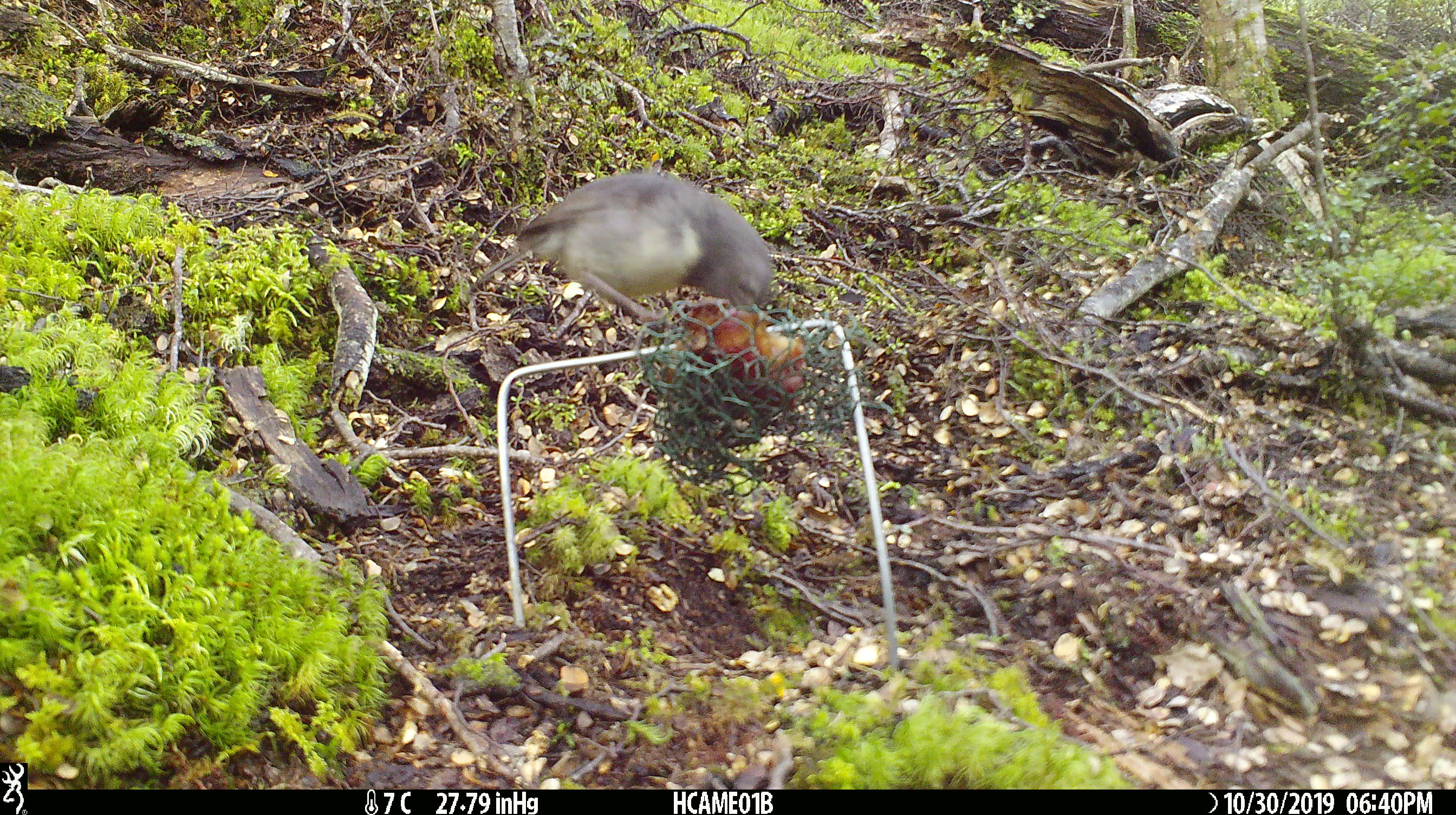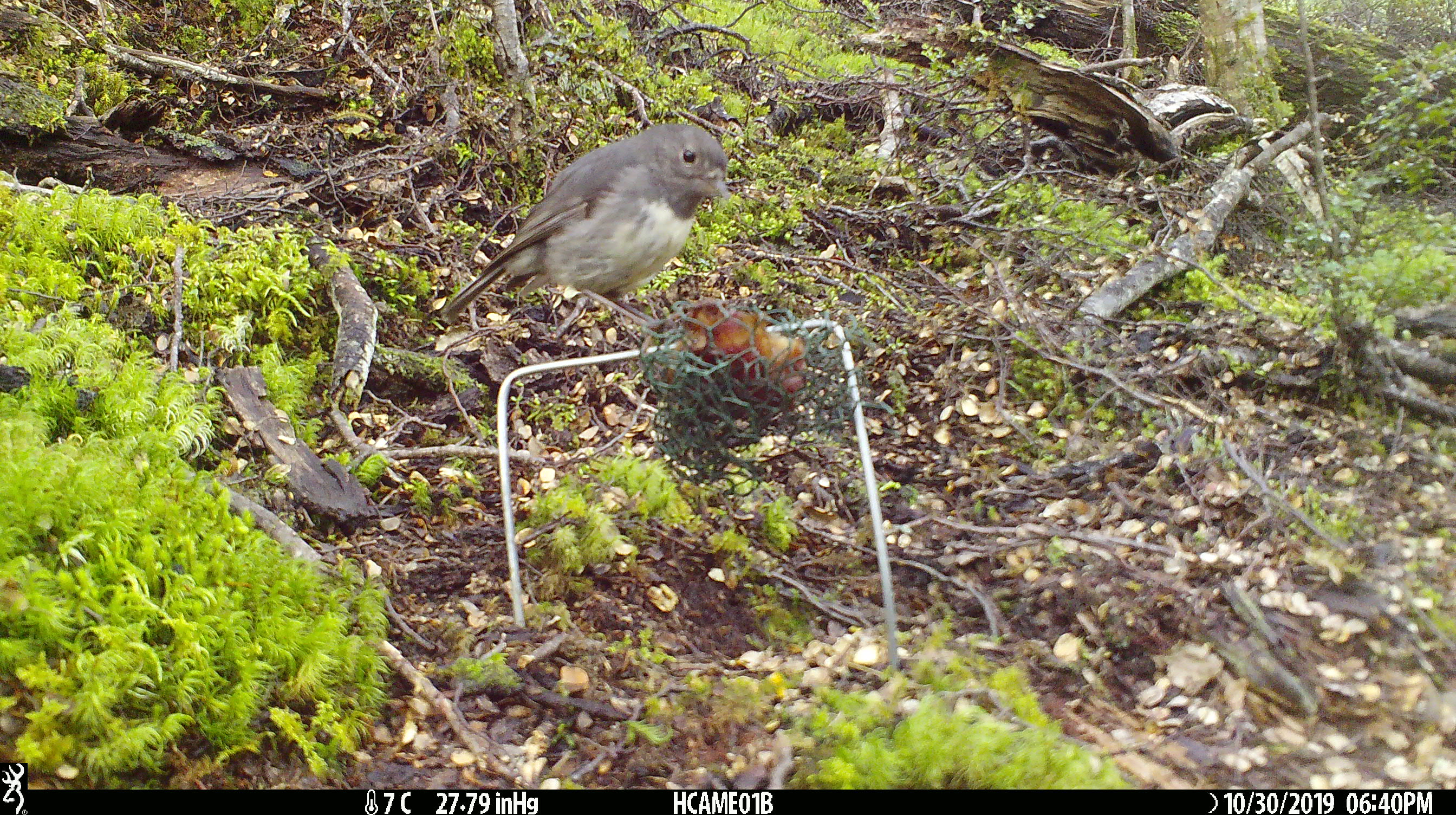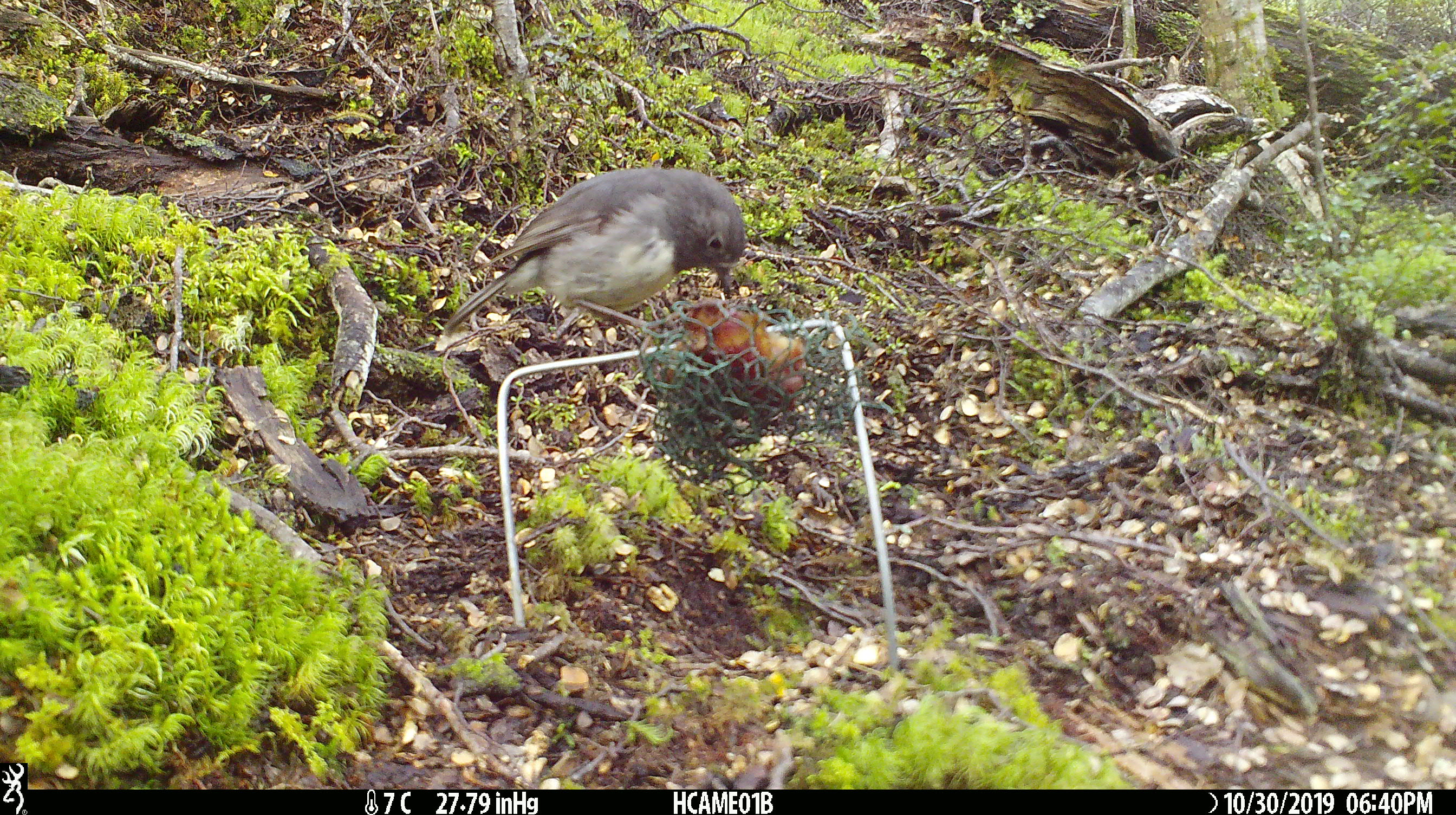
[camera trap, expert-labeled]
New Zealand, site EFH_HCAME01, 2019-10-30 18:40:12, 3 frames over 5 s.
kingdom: Animalia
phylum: Chordata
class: Aves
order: Passeriformes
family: Petroicidae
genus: Petroica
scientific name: Petroica australis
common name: new zealand robin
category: robin